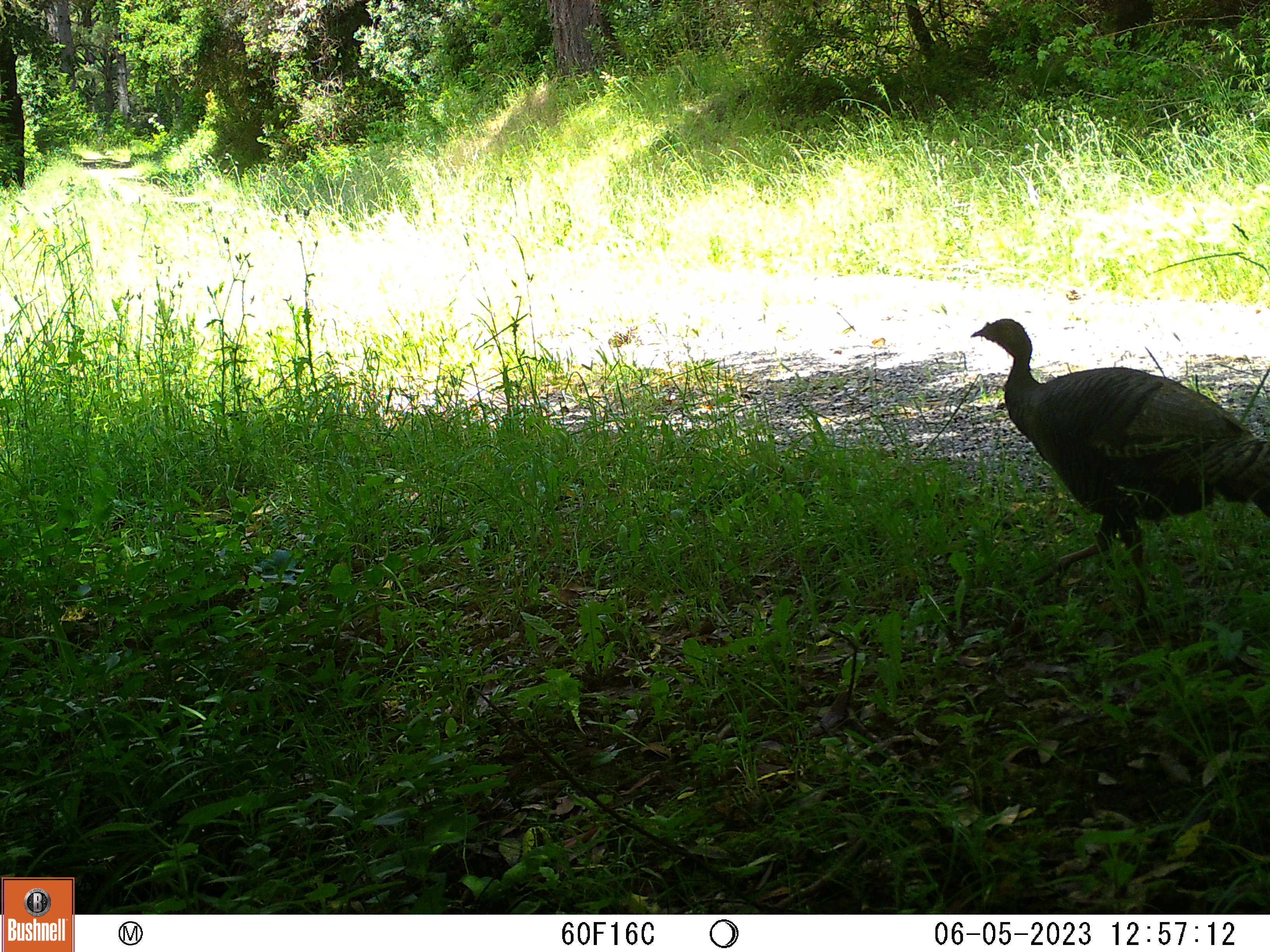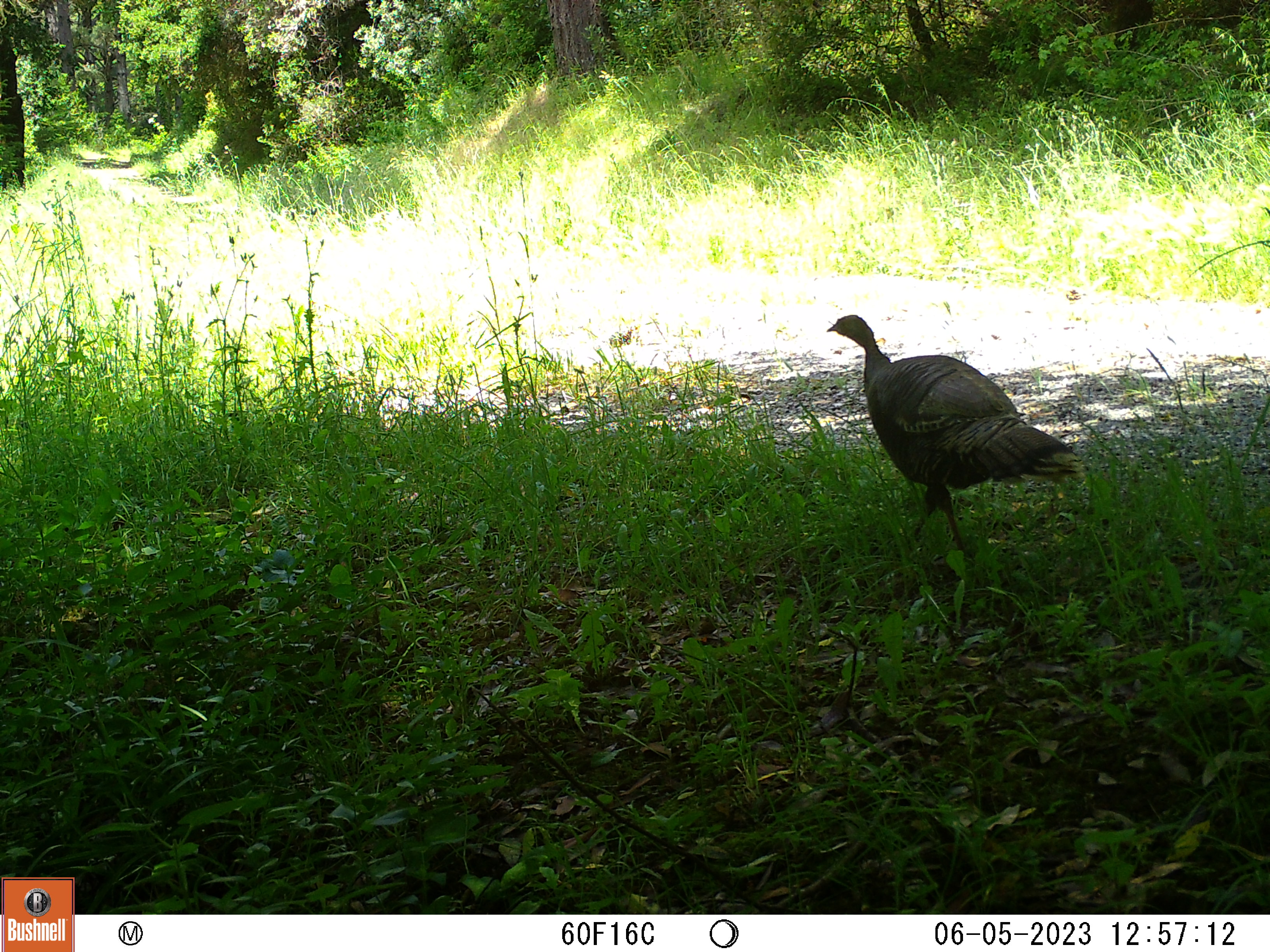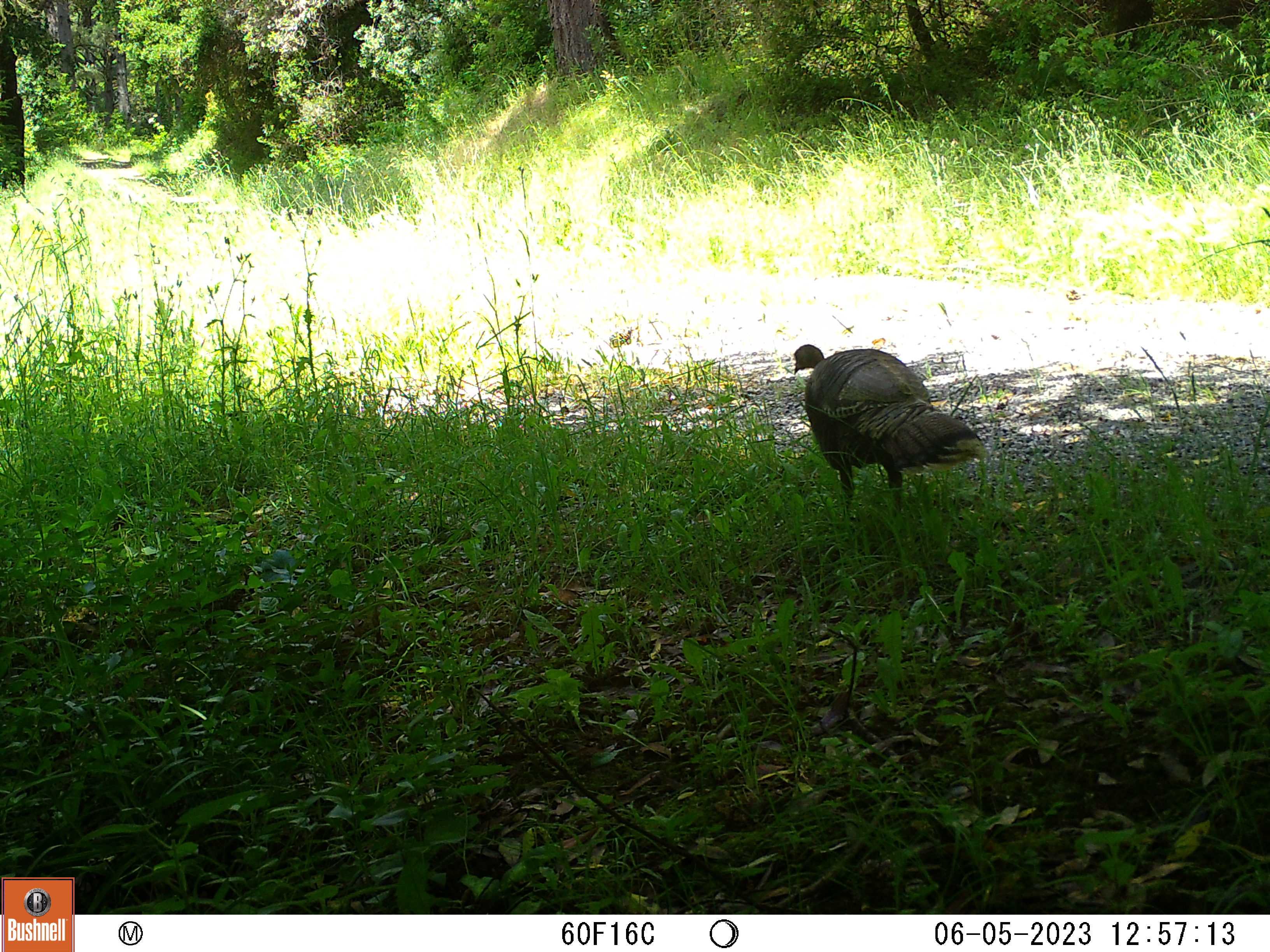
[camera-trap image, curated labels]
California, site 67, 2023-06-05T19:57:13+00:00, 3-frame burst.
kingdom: Animalia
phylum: Chordata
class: Aves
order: Galliformes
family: Phasianidae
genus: Meleagris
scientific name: Meleagris gallopavo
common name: turkey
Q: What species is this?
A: Turkey (Meleagris gallopavo).